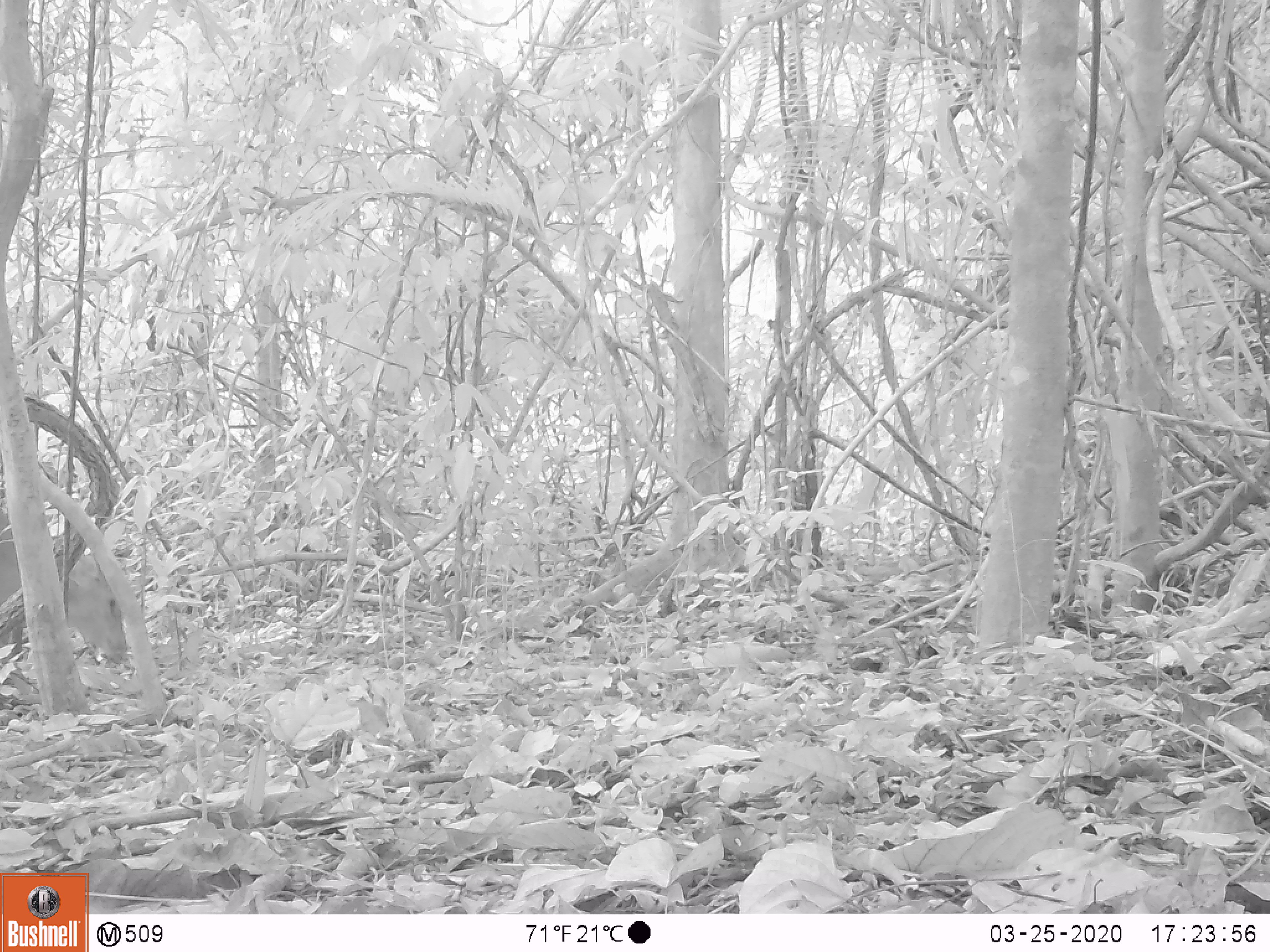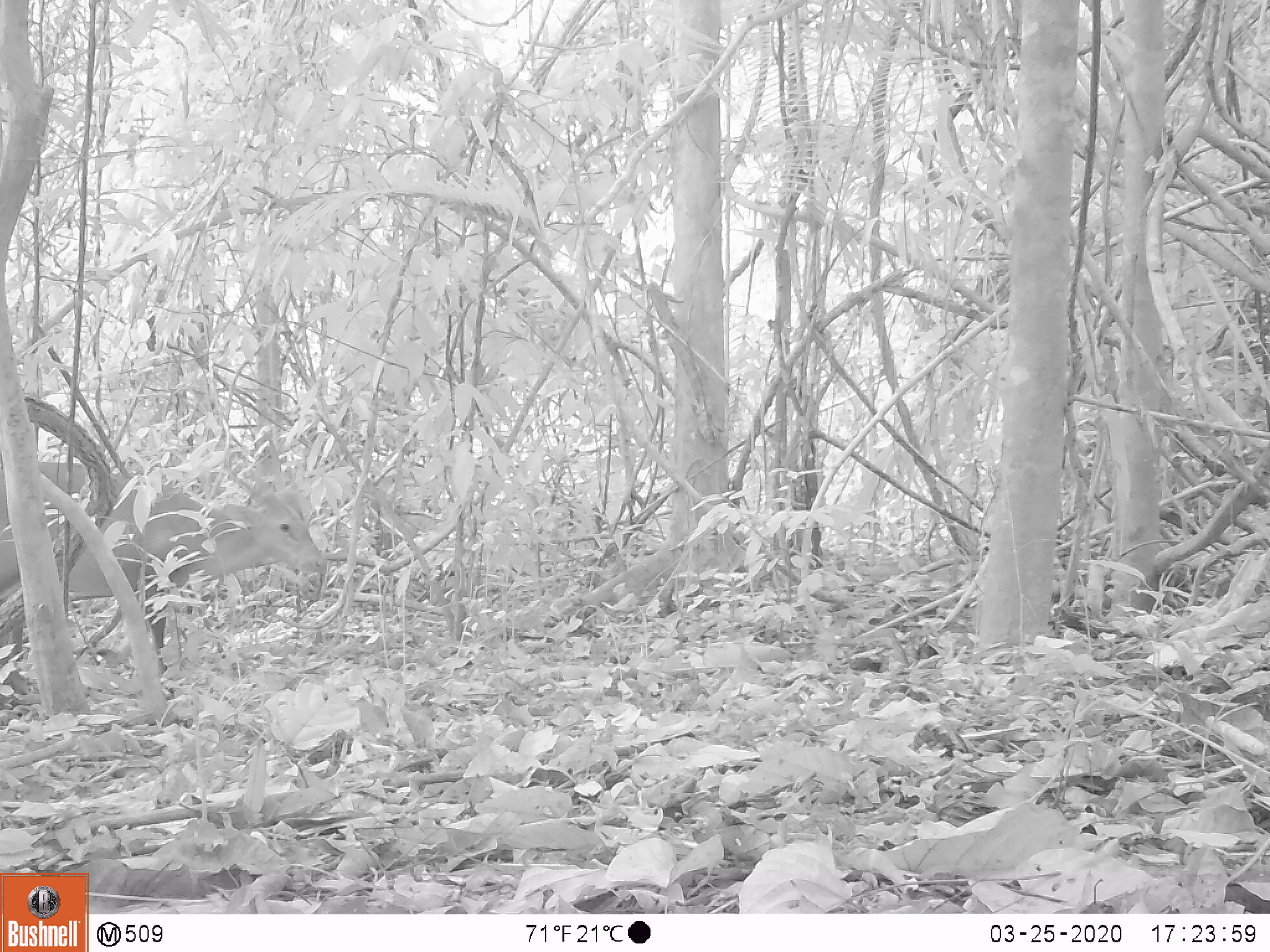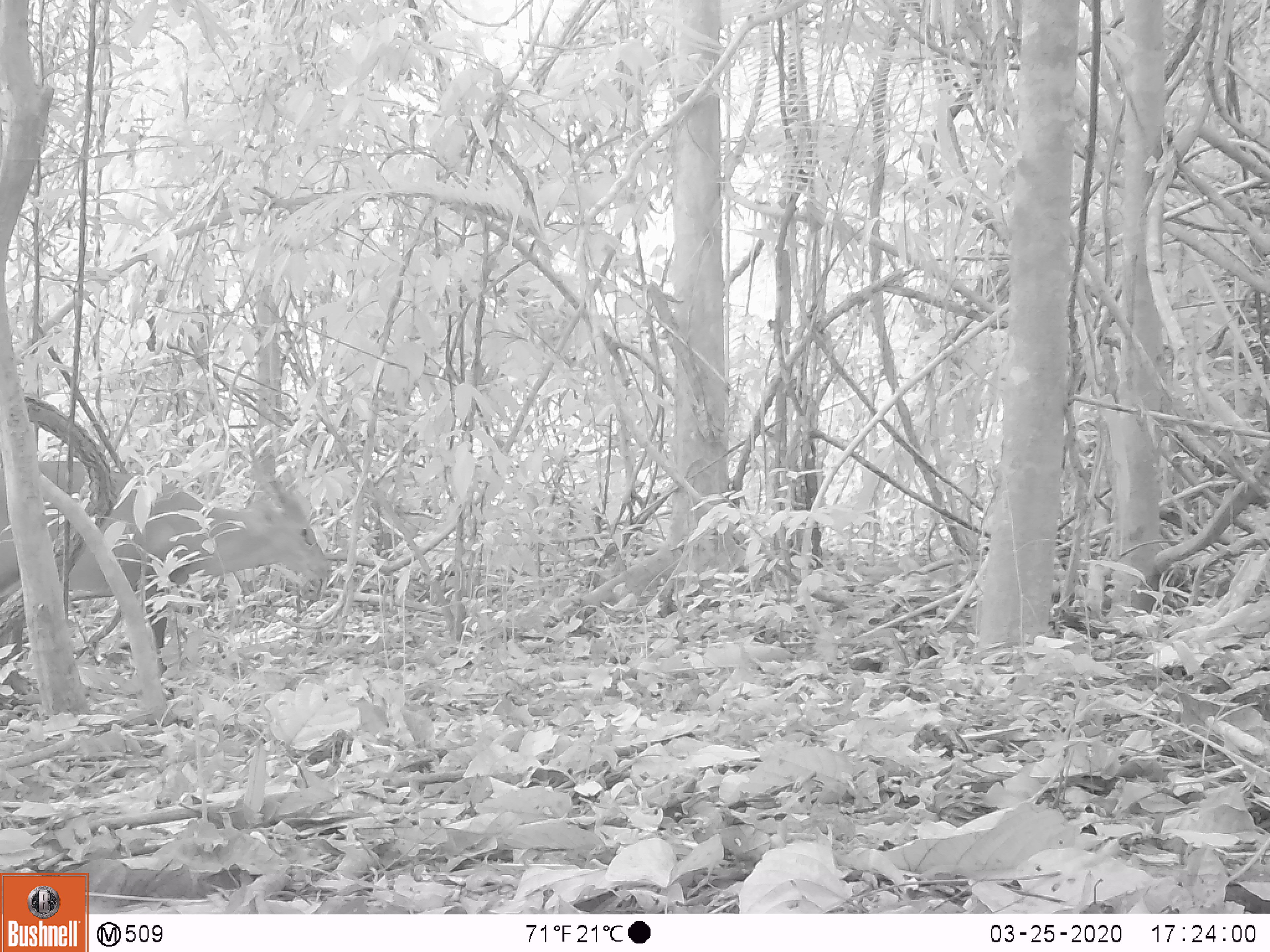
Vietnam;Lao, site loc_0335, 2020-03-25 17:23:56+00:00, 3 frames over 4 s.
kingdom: Animalia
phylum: Chordata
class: Mammalia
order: Artiodactyla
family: Cervidae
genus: Muntiacus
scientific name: Muntiacus vuquangensis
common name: large-antlered muntjac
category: large antlered muntjac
Large antlered muntjac (large-antlered muntjac) (Muntiacus vuquangensis). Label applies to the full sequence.